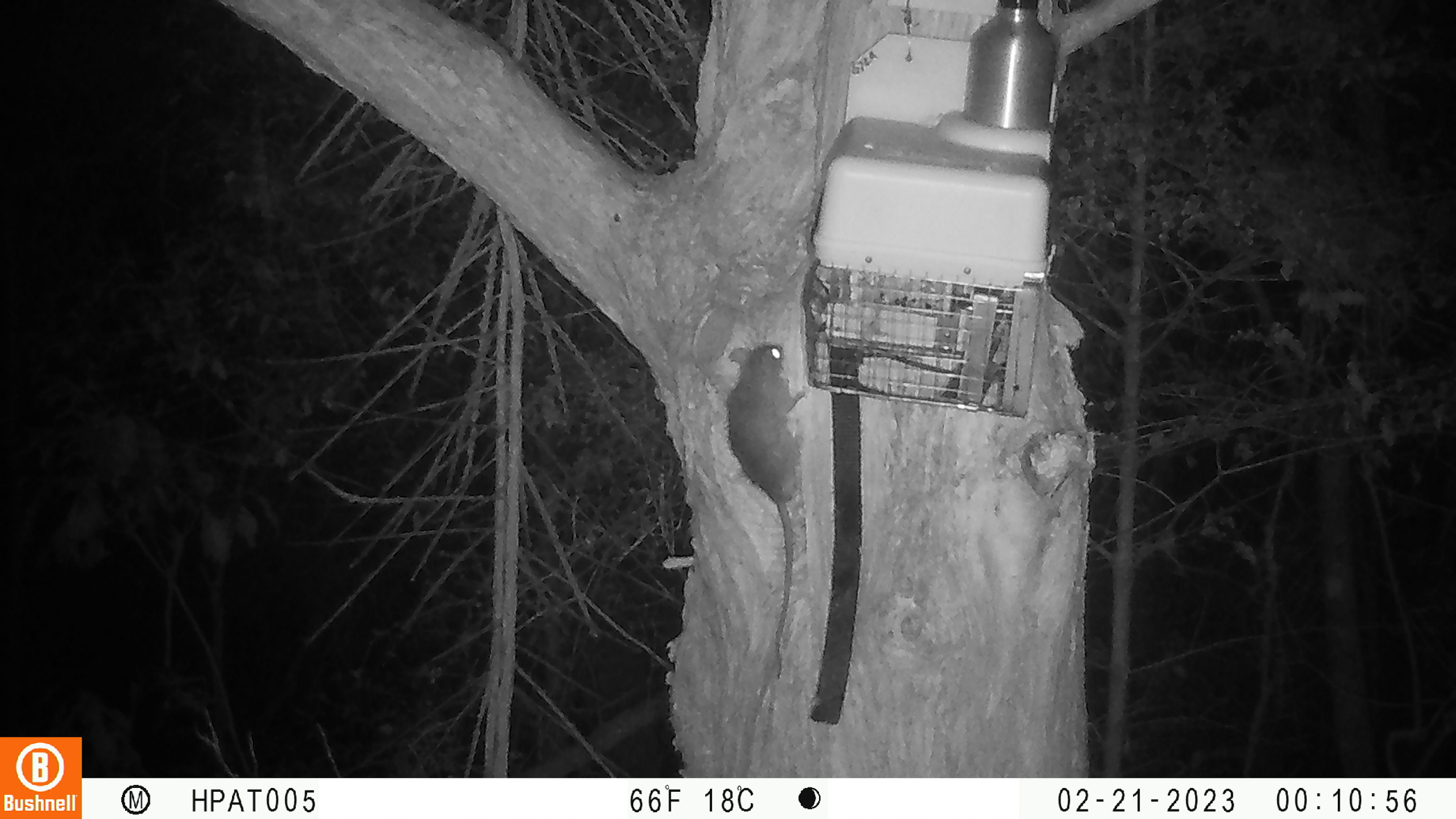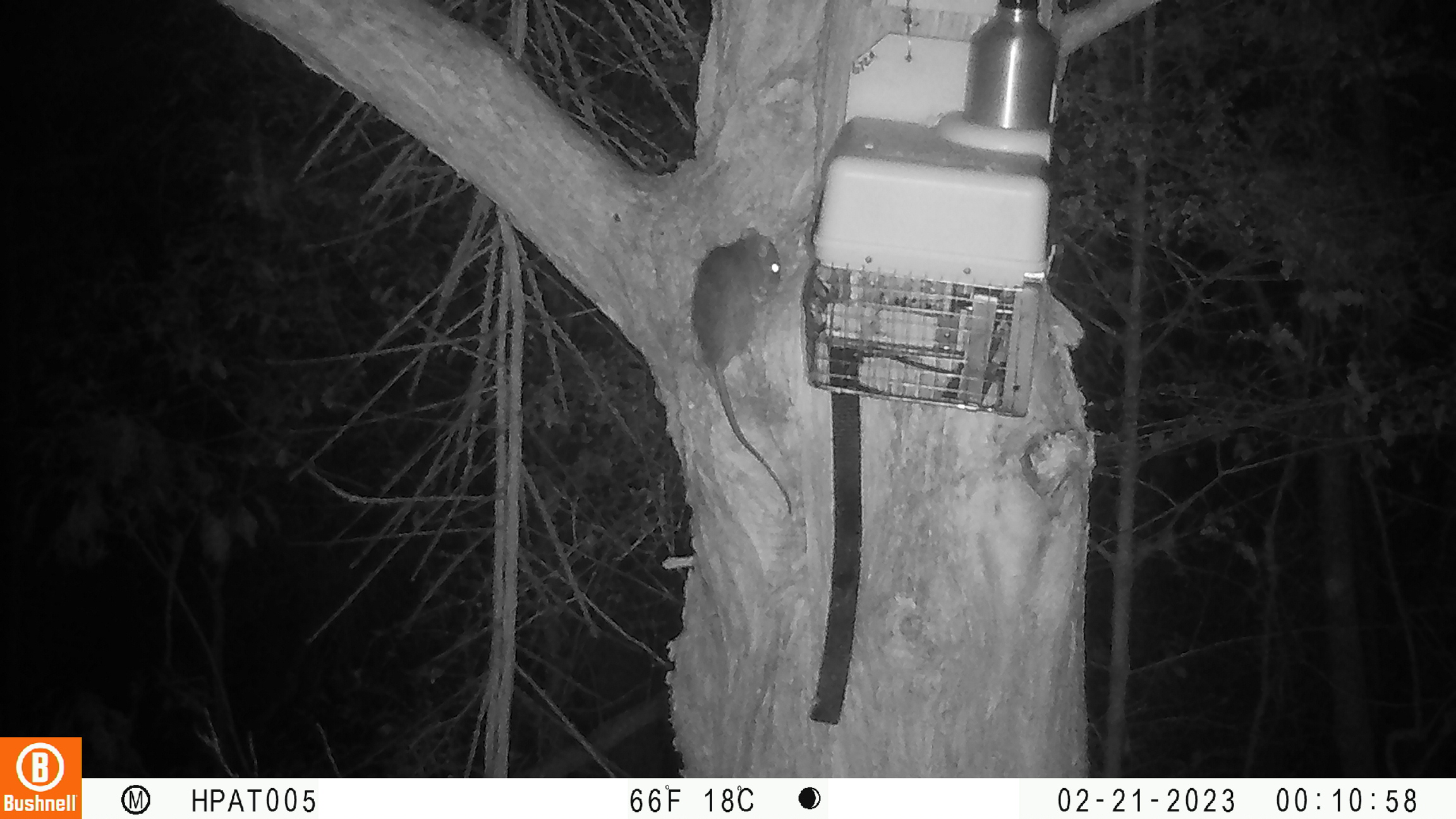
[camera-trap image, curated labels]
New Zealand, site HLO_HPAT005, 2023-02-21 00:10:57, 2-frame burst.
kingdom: Animalia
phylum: Chordata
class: Mammalia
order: Rodentia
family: Muridae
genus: Rattus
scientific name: Rattus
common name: rat